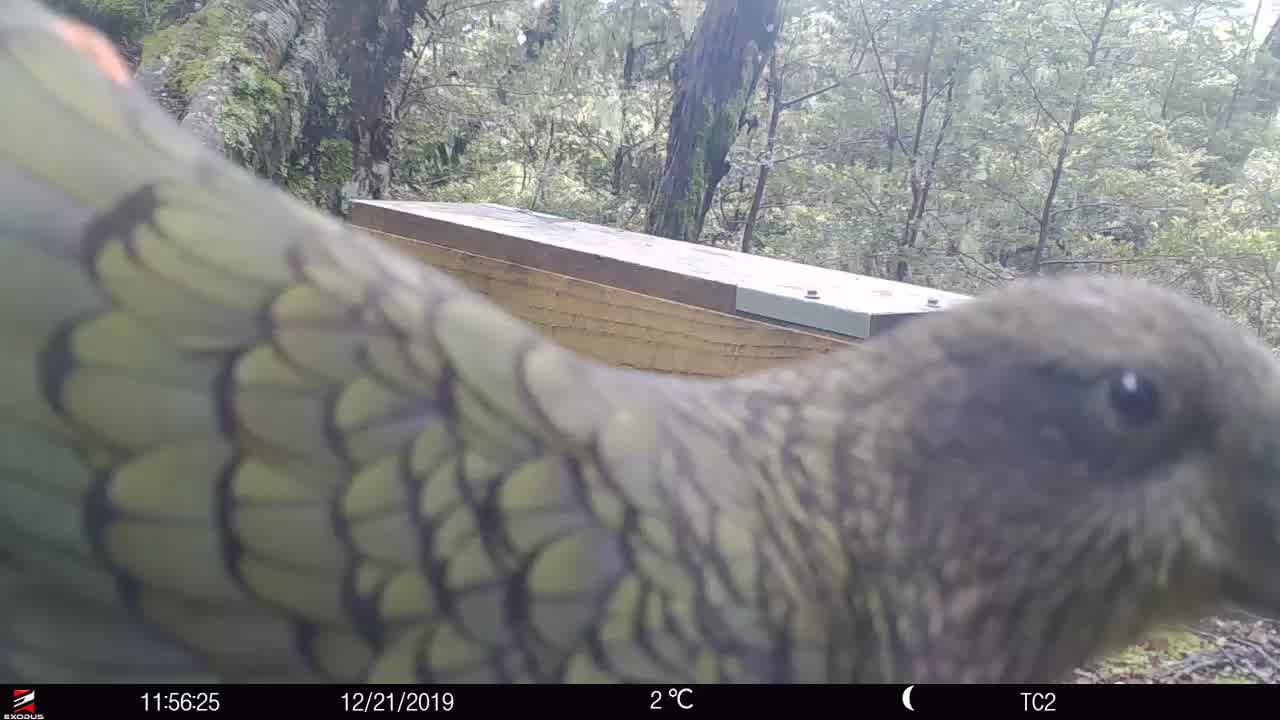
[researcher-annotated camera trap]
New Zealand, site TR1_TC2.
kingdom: Animalia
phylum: Chordata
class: Aves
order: Psittaciformes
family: Strigopidae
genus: Nestor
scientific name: Nestor notabilis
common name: kea